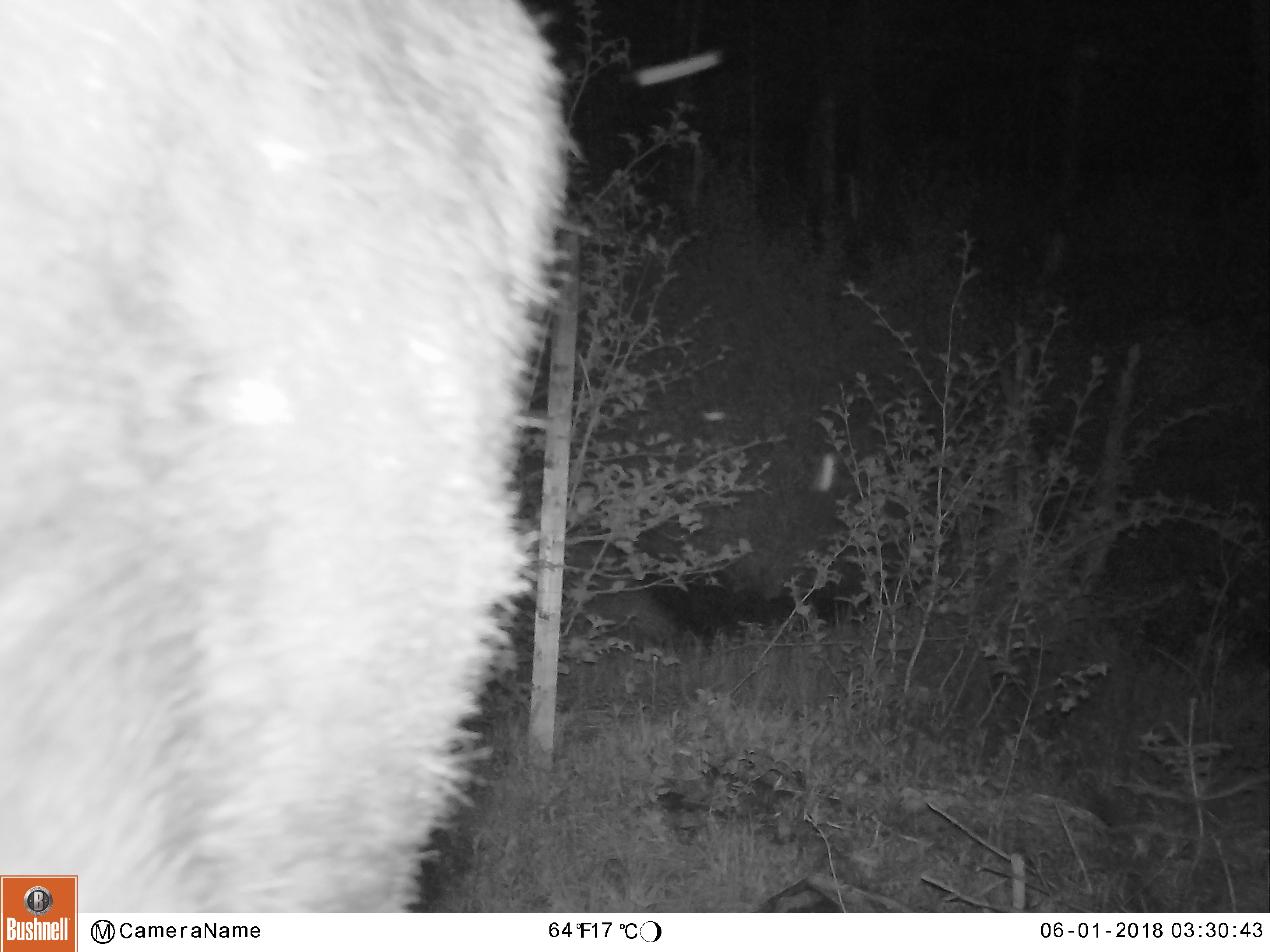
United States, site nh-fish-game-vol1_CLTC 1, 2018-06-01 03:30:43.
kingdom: Animalia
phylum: Chordata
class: Mammalia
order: Artiodactyla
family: Cervidae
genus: Alces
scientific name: Alces alces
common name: moose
Moose (Alces alces).